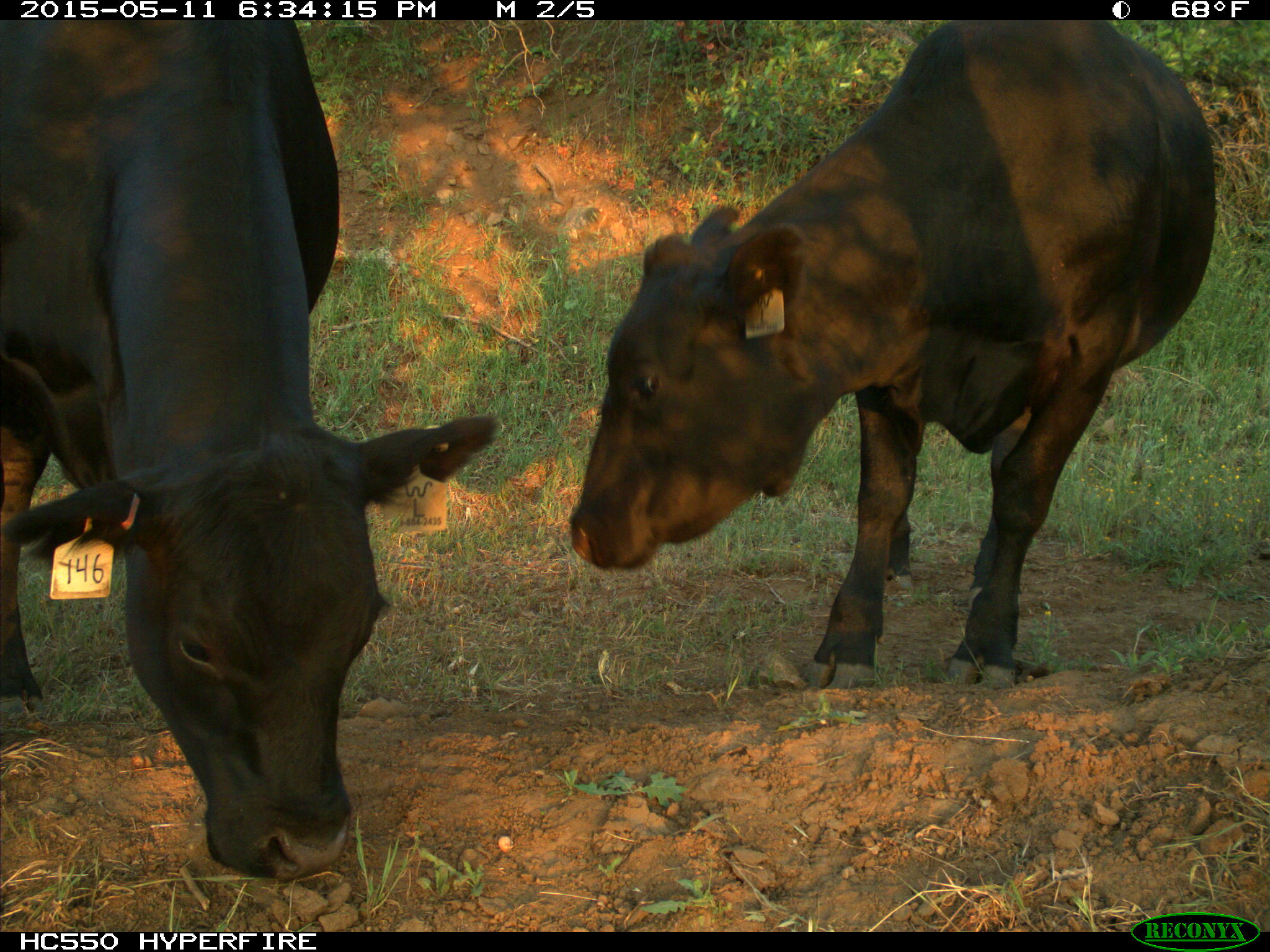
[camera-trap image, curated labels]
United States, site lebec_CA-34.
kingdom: Animalia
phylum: Chordata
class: Mammalia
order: Artiodactyla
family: Bovidae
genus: Bos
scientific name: Bos taurus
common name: domestic cow